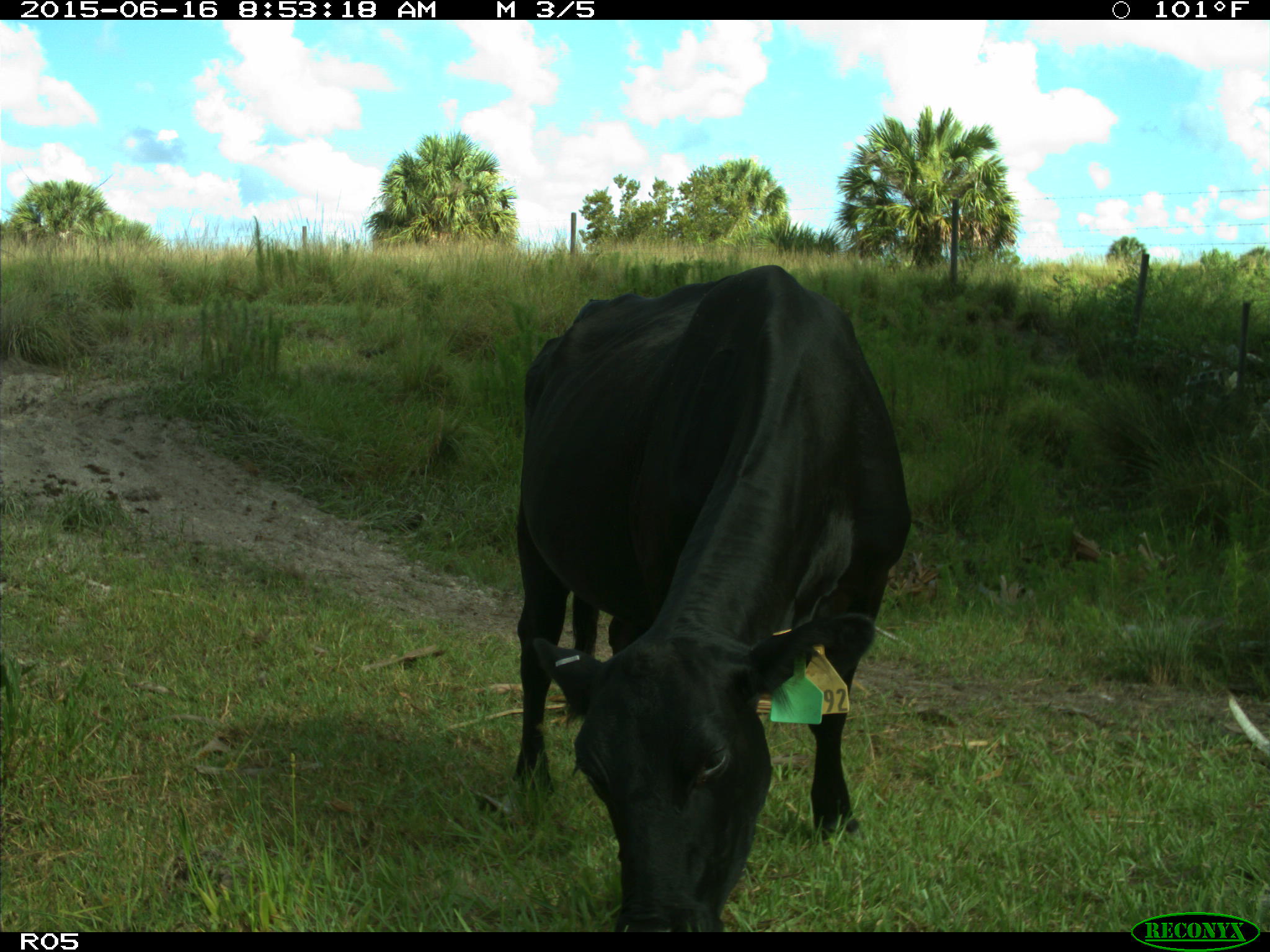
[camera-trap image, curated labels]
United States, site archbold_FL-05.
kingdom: Animalia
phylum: Chordata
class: Mammalia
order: Artiodactyla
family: Bovidae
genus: Bos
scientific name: Bos taurus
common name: domestic cow